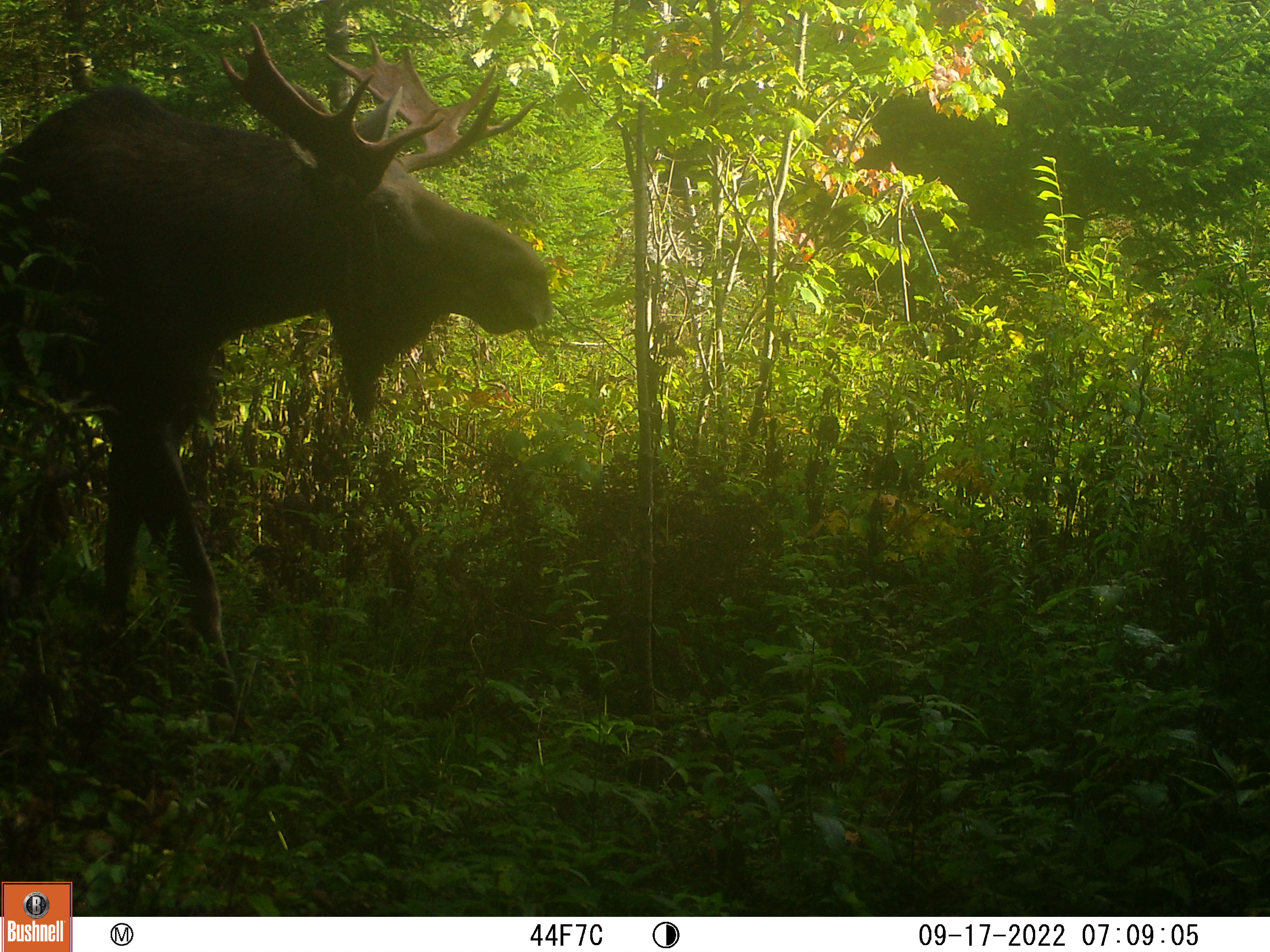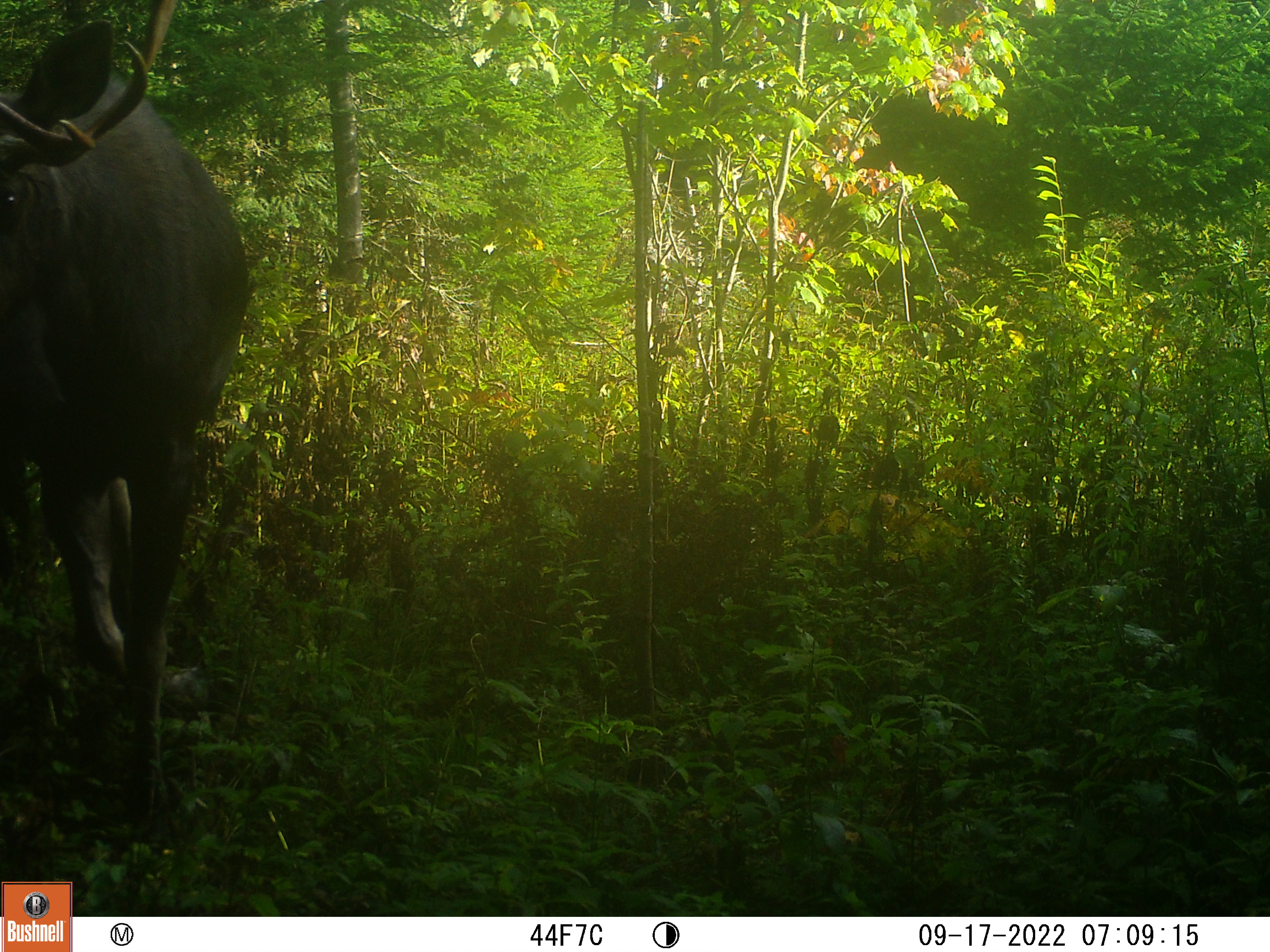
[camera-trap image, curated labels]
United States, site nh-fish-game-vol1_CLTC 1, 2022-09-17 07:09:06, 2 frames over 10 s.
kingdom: Animalia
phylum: Chordata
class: Mammalia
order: Artiodactyla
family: Cervidae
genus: Alces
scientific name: Alces alces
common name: moose